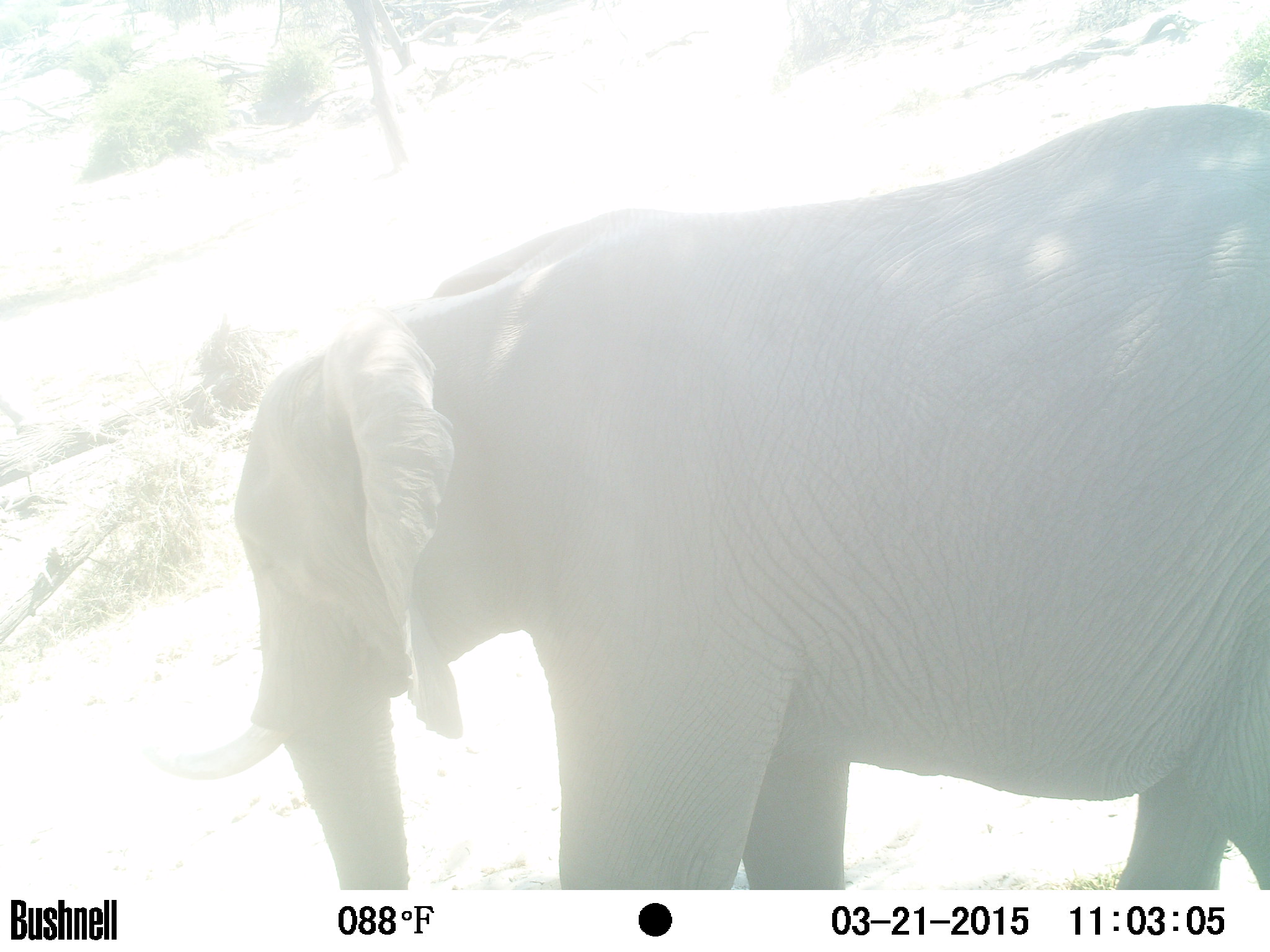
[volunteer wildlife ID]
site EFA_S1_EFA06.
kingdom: Animalia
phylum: Chordata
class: Mammalia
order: Proboscidea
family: Elephantidae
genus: Loxodonta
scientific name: Loxodonta africana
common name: african bush elephant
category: elephant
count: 1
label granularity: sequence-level